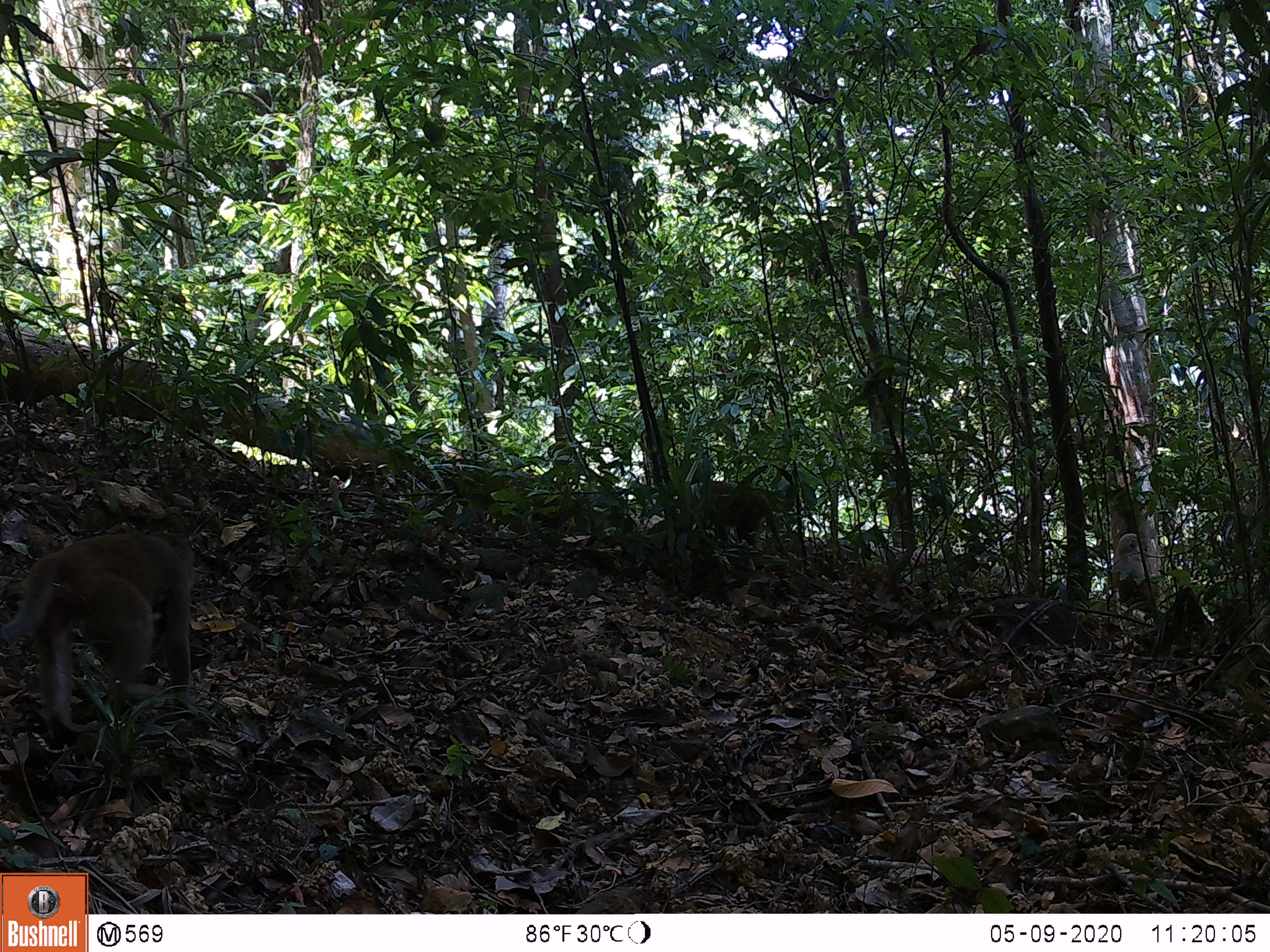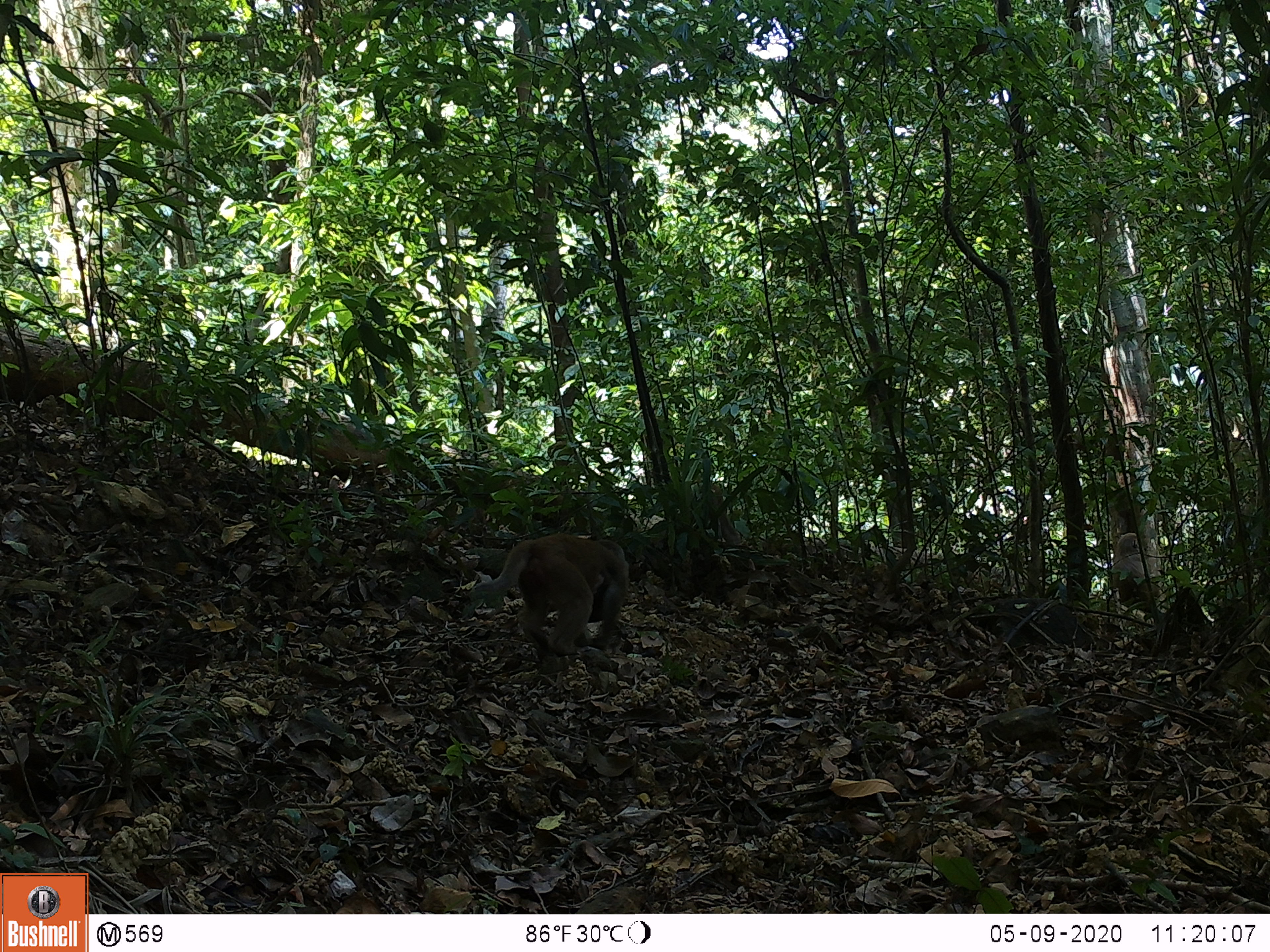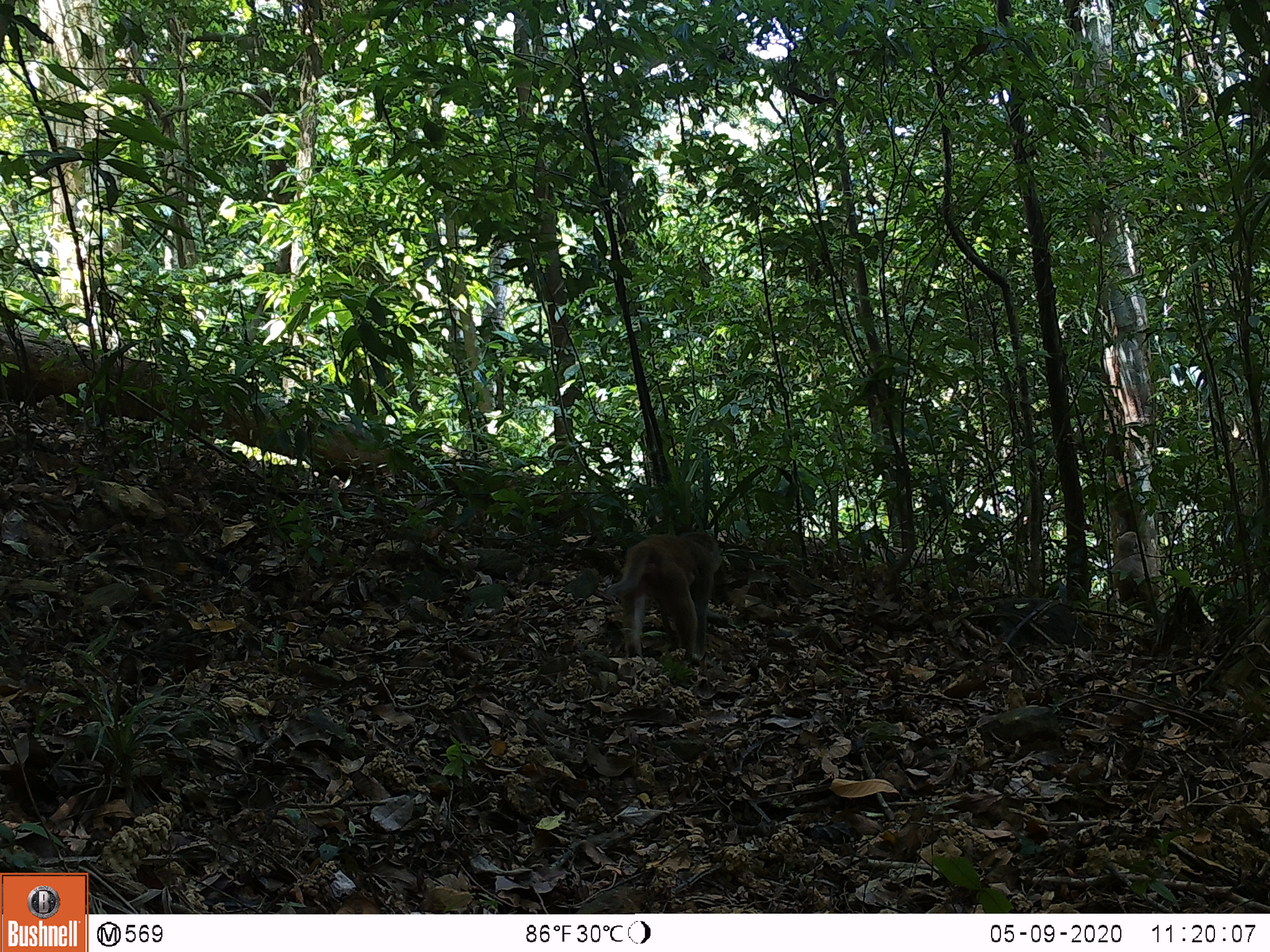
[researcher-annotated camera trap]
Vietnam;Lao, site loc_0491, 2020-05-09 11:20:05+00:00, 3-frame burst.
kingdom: Animalia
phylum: Chordata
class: Mammalia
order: Primates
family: Cercopithecidae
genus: Macaca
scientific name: Macaca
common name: macaques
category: assam or rhesus macaque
Assam or rhesus macaque (macaques) (Macaca). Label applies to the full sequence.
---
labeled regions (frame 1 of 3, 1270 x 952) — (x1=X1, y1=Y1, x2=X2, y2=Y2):
assam or rhesus macaque: (x1=1, y1=529, x2=195, y2=739)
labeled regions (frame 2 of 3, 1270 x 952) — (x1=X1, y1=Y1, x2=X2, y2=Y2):
assam or rhesus macaque: (x1=467, y1=532, x2=629, y2=659)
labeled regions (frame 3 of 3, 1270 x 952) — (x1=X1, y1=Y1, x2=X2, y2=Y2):
assam or rhesus macaque: (x1=603, y1=531, x2=724, y2=662)